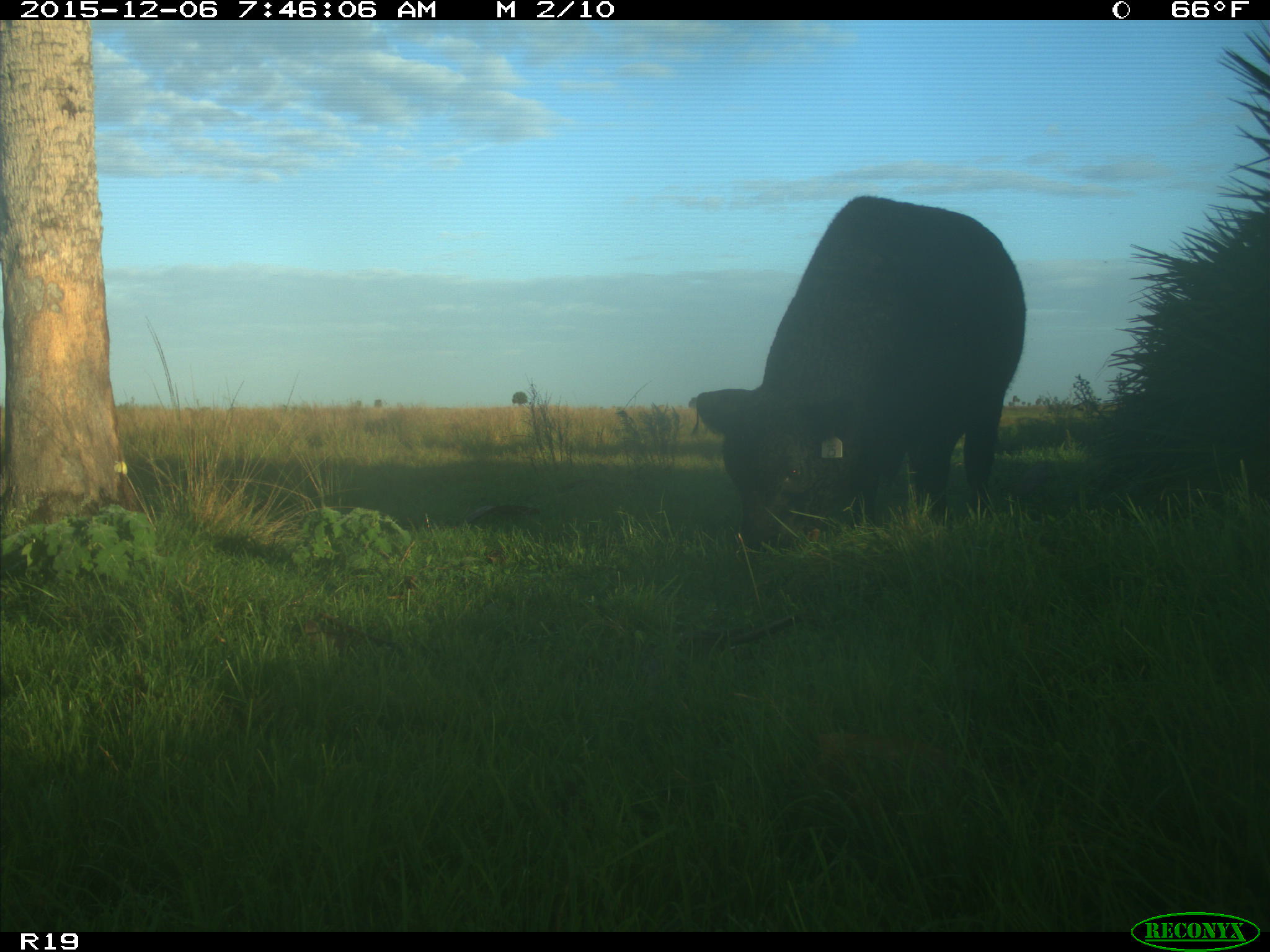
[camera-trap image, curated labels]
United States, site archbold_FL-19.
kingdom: Animalia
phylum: Chordata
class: Mammalia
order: Artiodactyla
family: Bovidae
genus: Bos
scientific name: Bos taurus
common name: domestic cow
Bos taurus (domestic cow).